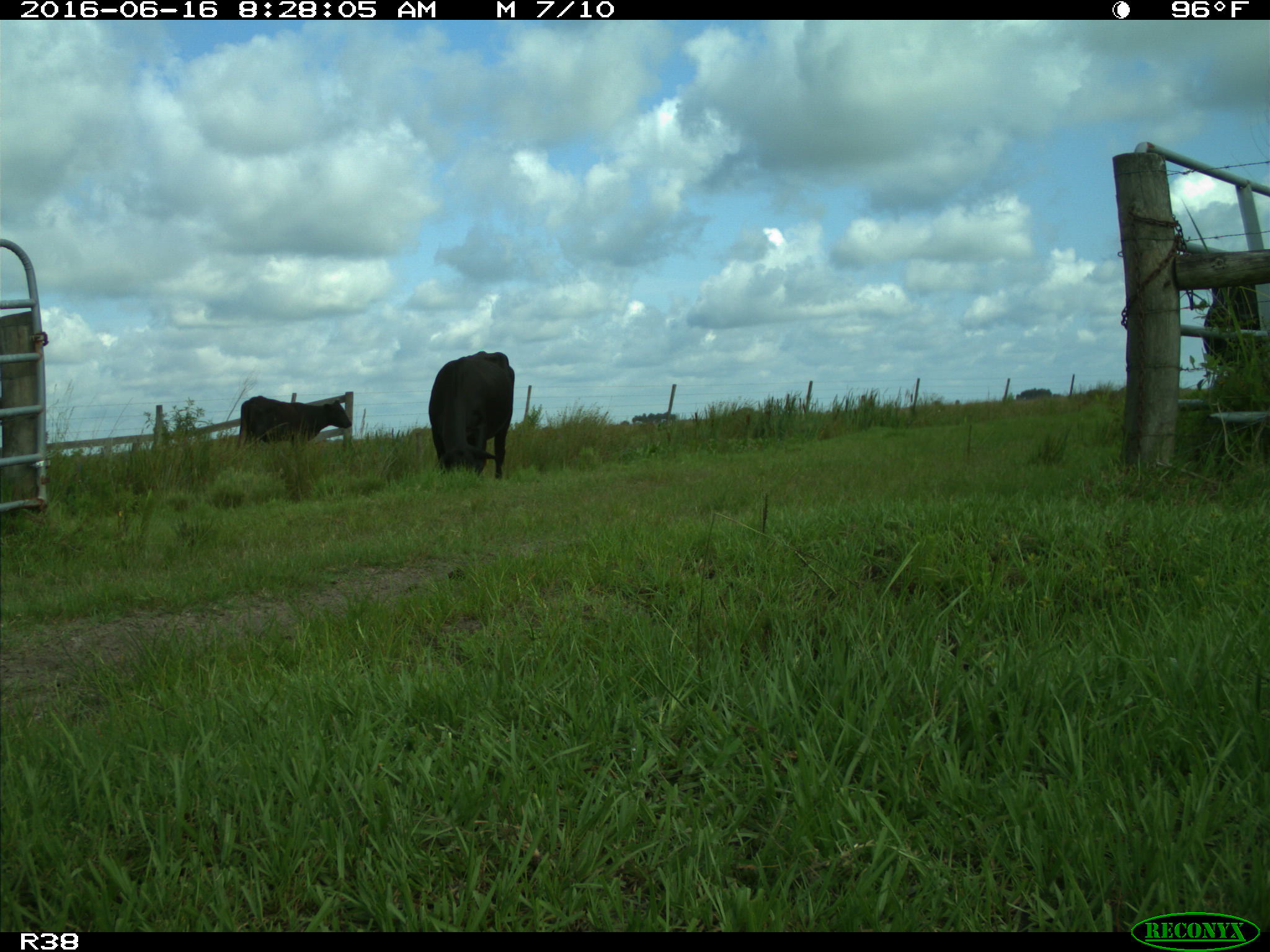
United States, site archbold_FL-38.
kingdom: Animalia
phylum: Chordata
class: Mammalia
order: Artiodactyla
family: Bovidae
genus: Bos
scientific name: Bos taurus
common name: domestic cow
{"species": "Bos taurus (domestic cow)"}